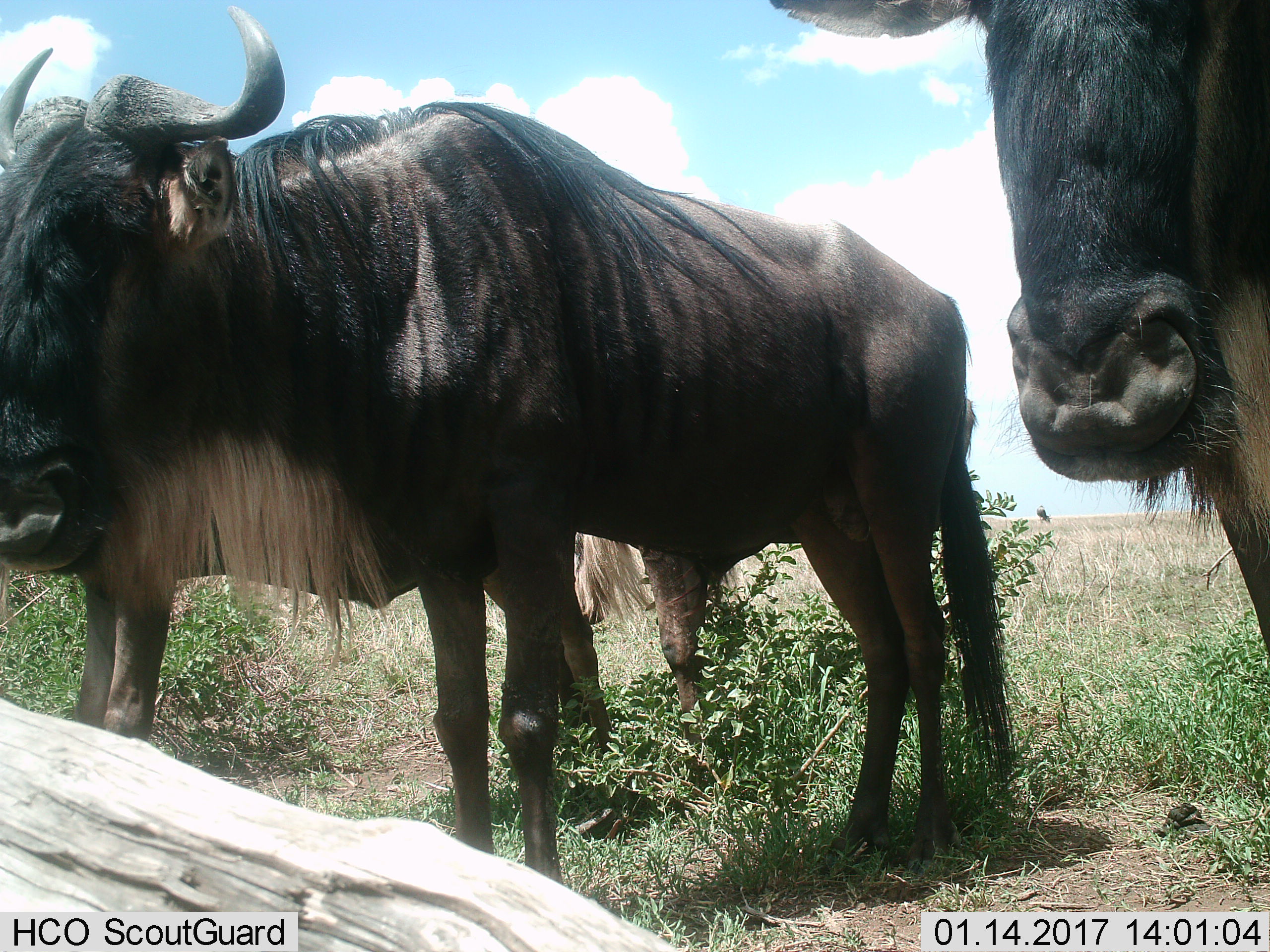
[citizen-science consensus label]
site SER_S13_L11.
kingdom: Animalia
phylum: Chordata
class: Mammalia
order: Artiodactyla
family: Bovidae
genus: Connochaetes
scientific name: Connochaetes taurinus taurinus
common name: blue wildebeest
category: wildebeestblue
Wildebeestblue (blue wildebeest) (Connochaetes taurinus taurinus), count 3. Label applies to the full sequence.